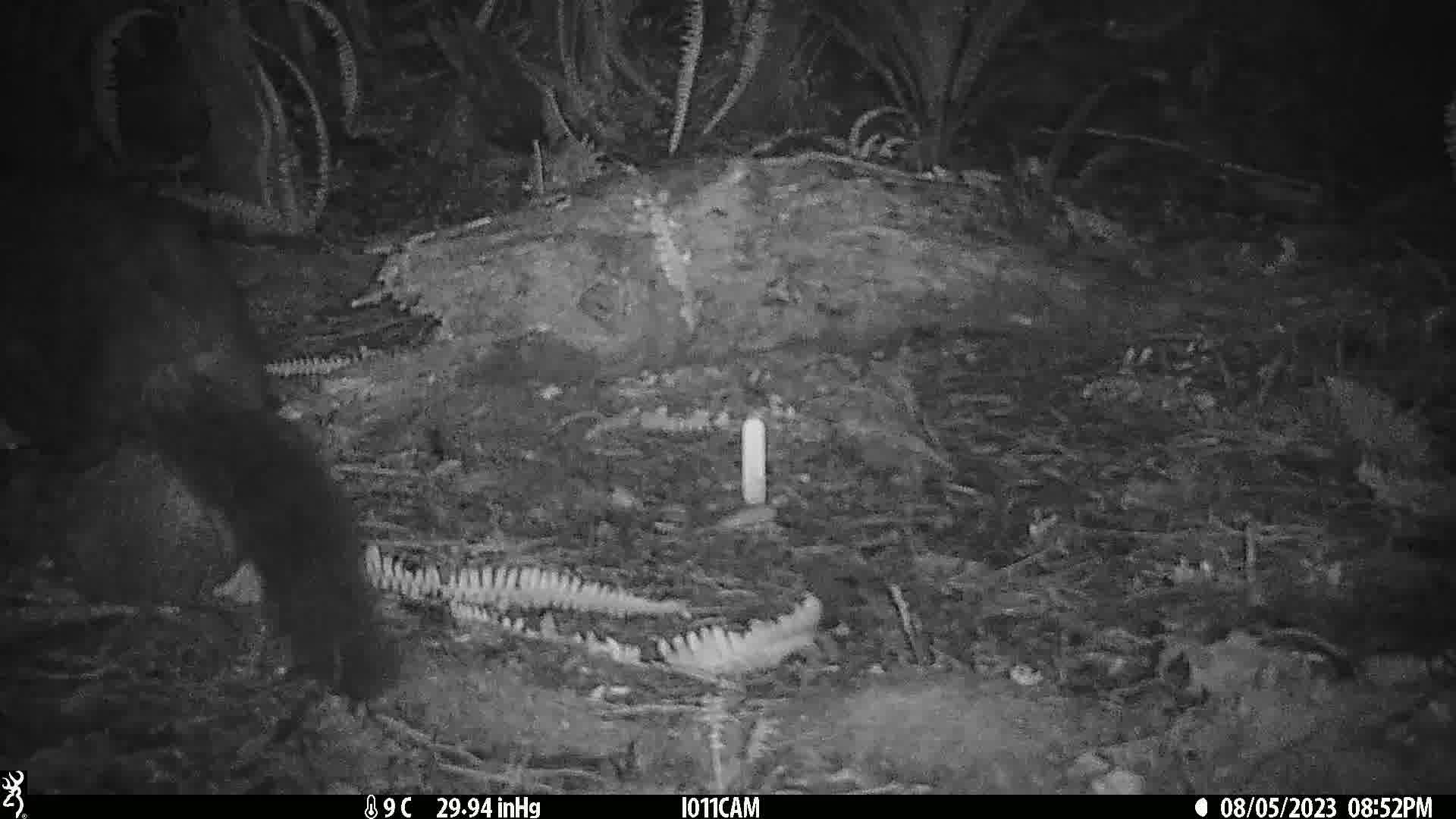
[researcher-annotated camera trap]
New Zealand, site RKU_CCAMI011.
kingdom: Animalia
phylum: Chordata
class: Mammalia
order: Diprotodontia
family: Phalangeridae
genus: Trichosurus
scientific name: Trichosurus vulpecula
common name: common brushtail possum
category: possum